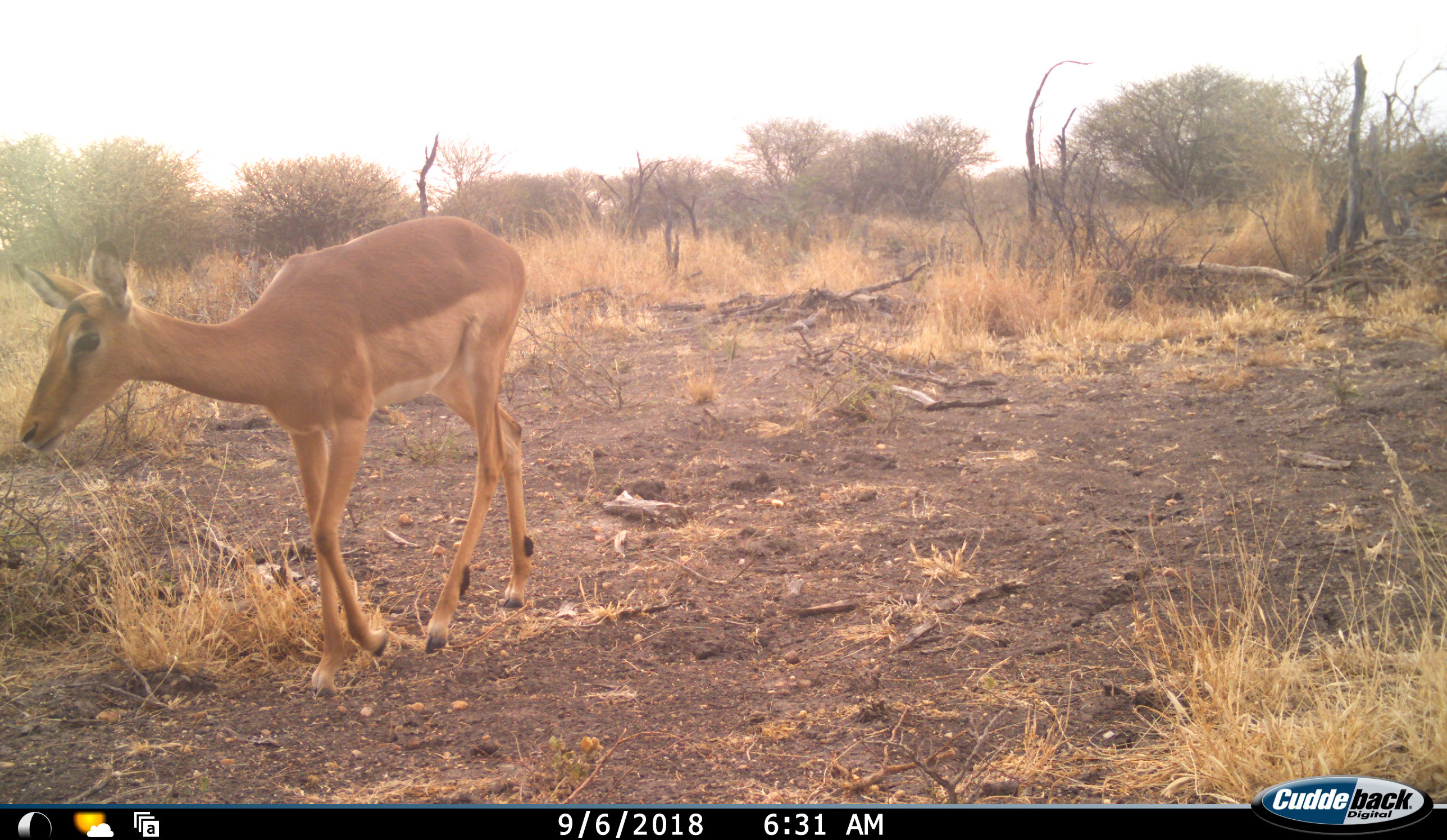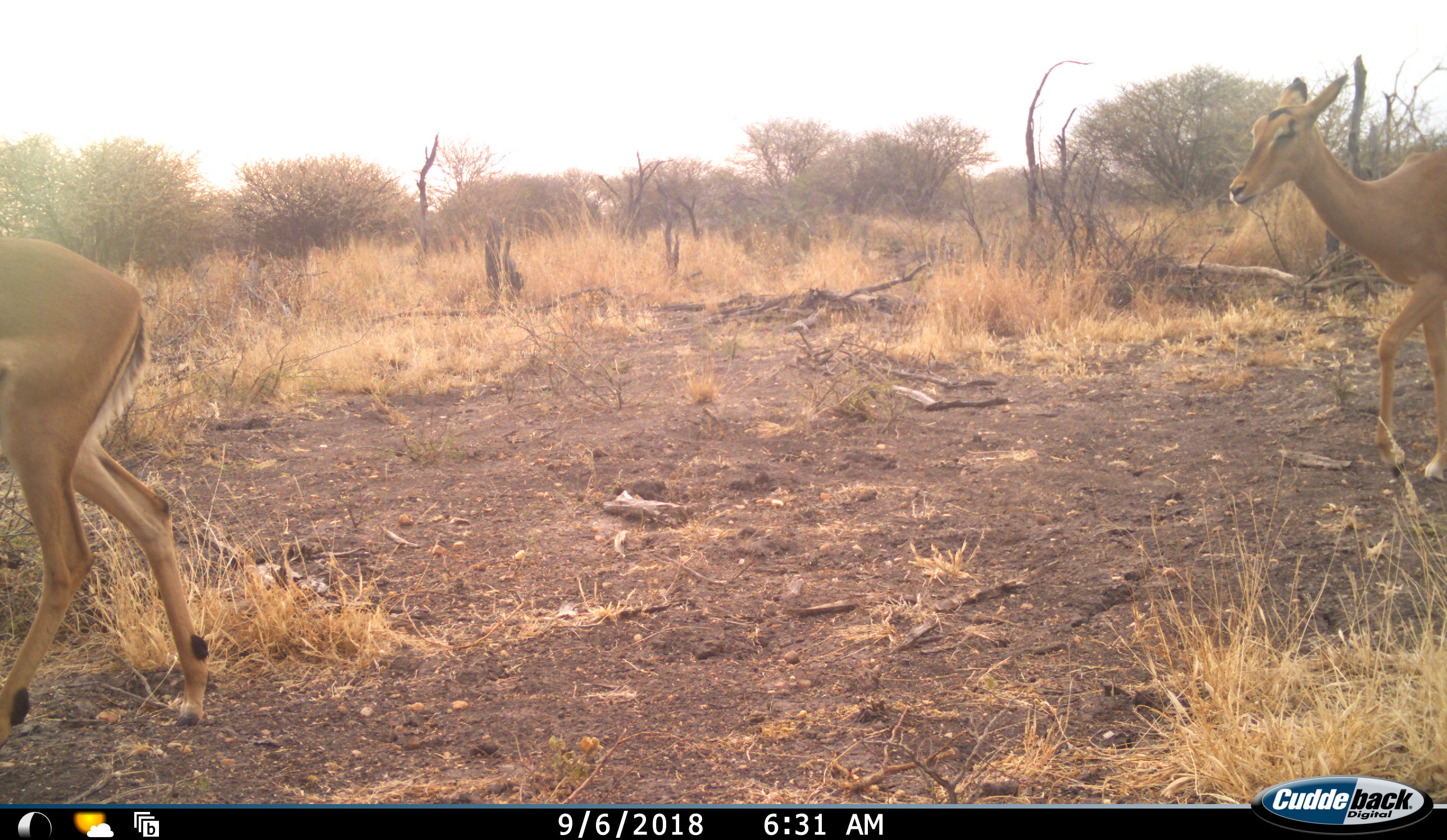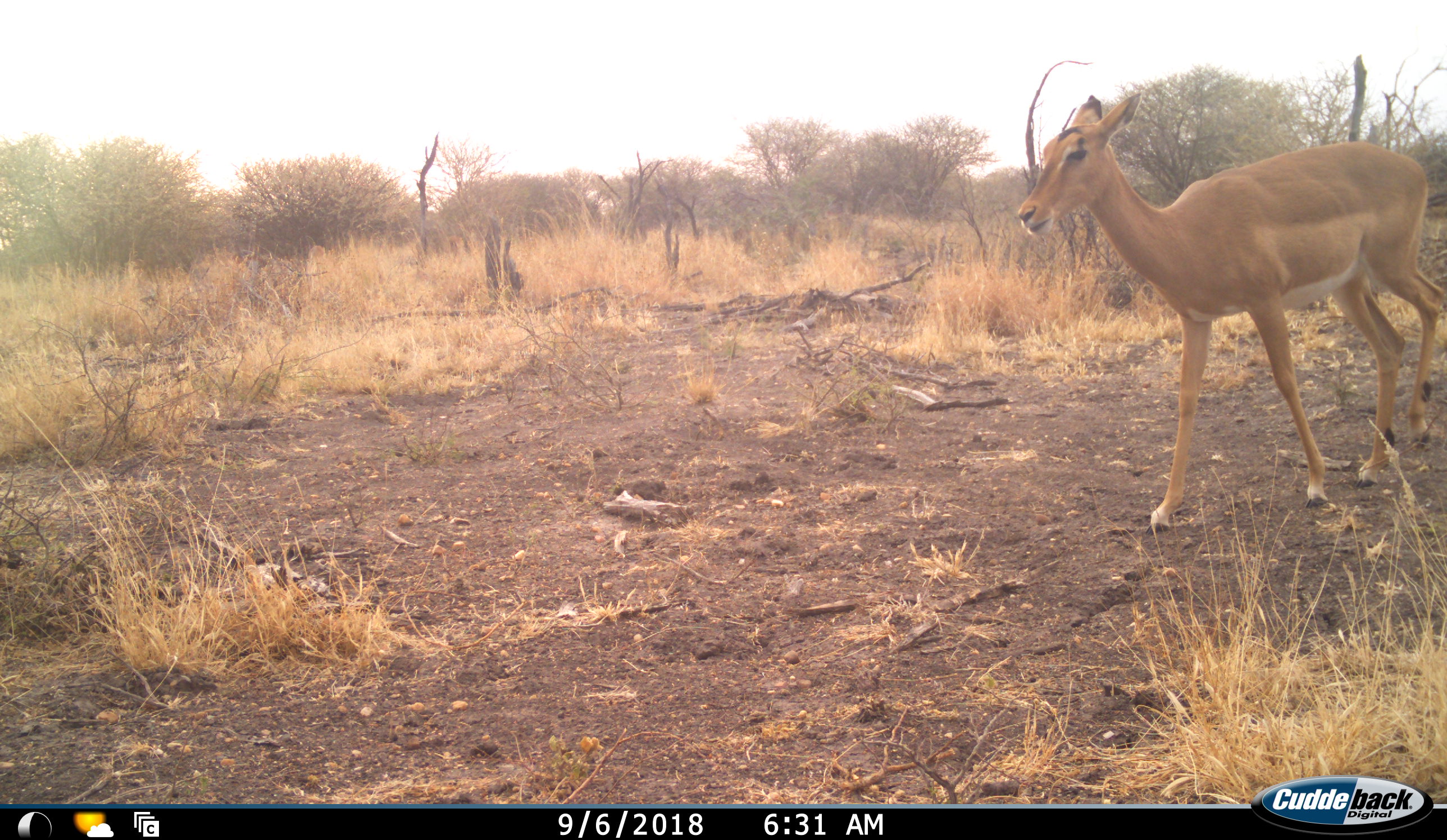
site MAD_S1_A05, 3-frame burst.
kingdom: Animalia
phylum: Chordata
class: Mammalia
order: Artiodactyla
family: Bovidae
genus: Aepyceros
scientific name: Aepyceros melampus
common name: impala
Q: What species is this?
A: Impala (Aepyceros melampus).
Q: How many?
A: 2.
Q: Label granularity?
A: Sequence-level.